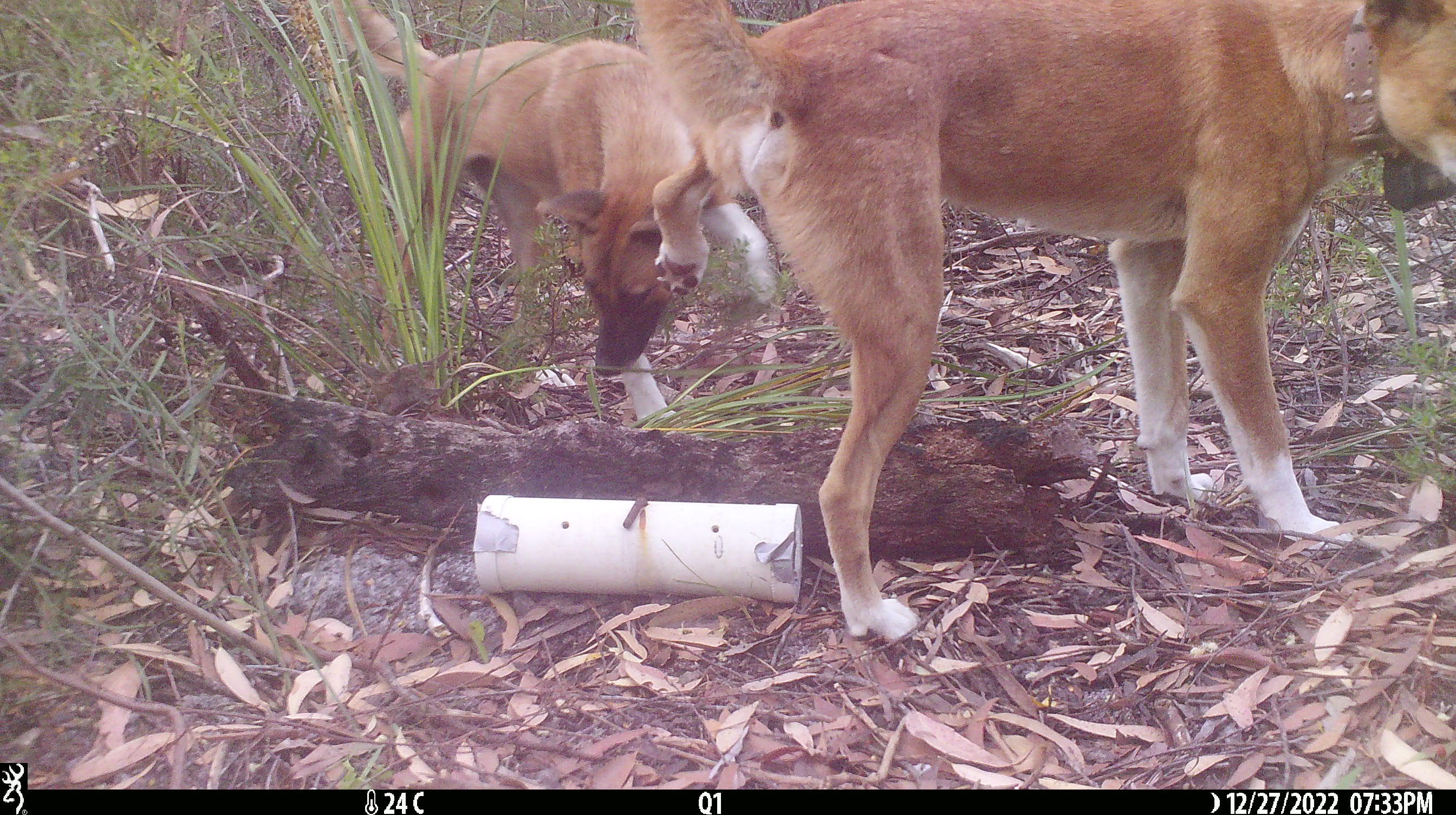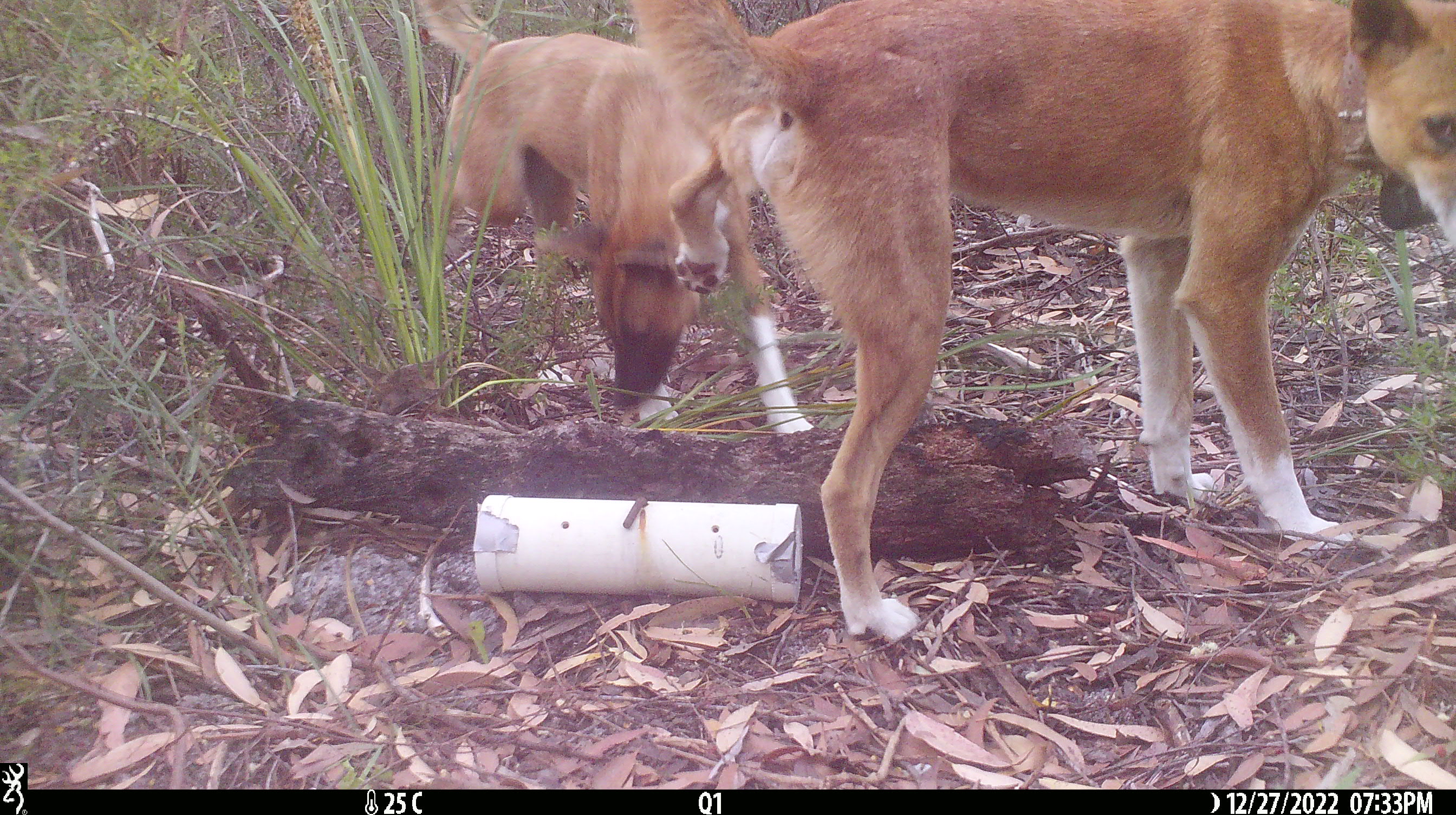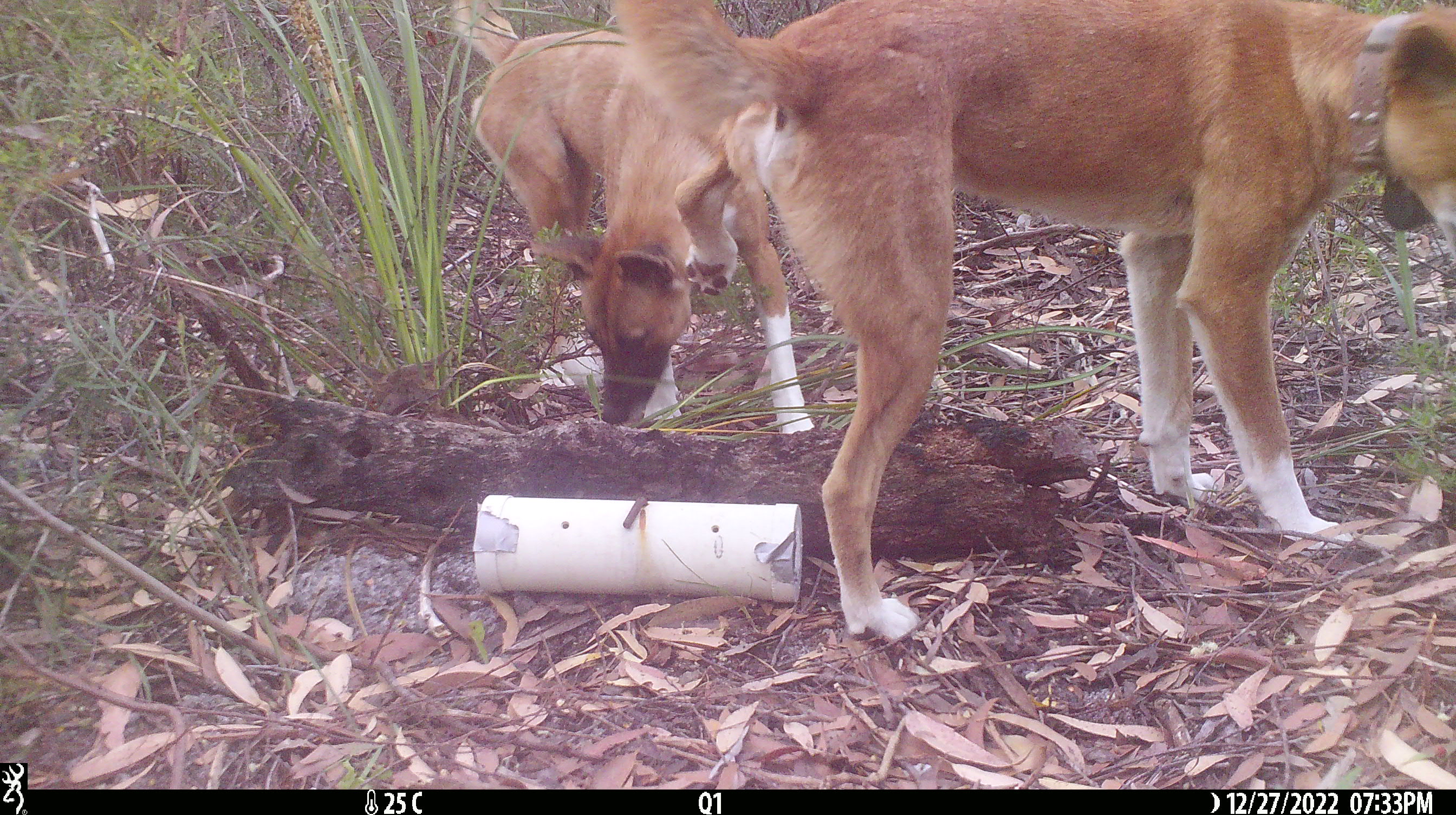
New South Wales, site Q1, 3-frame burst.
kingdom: Animalia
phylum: Chordata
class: Mammalia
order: Carnivora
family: Canidae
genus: Canis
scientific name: Canis familiaris dingo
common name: dingo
Dingo (Canis familiaris dingo).